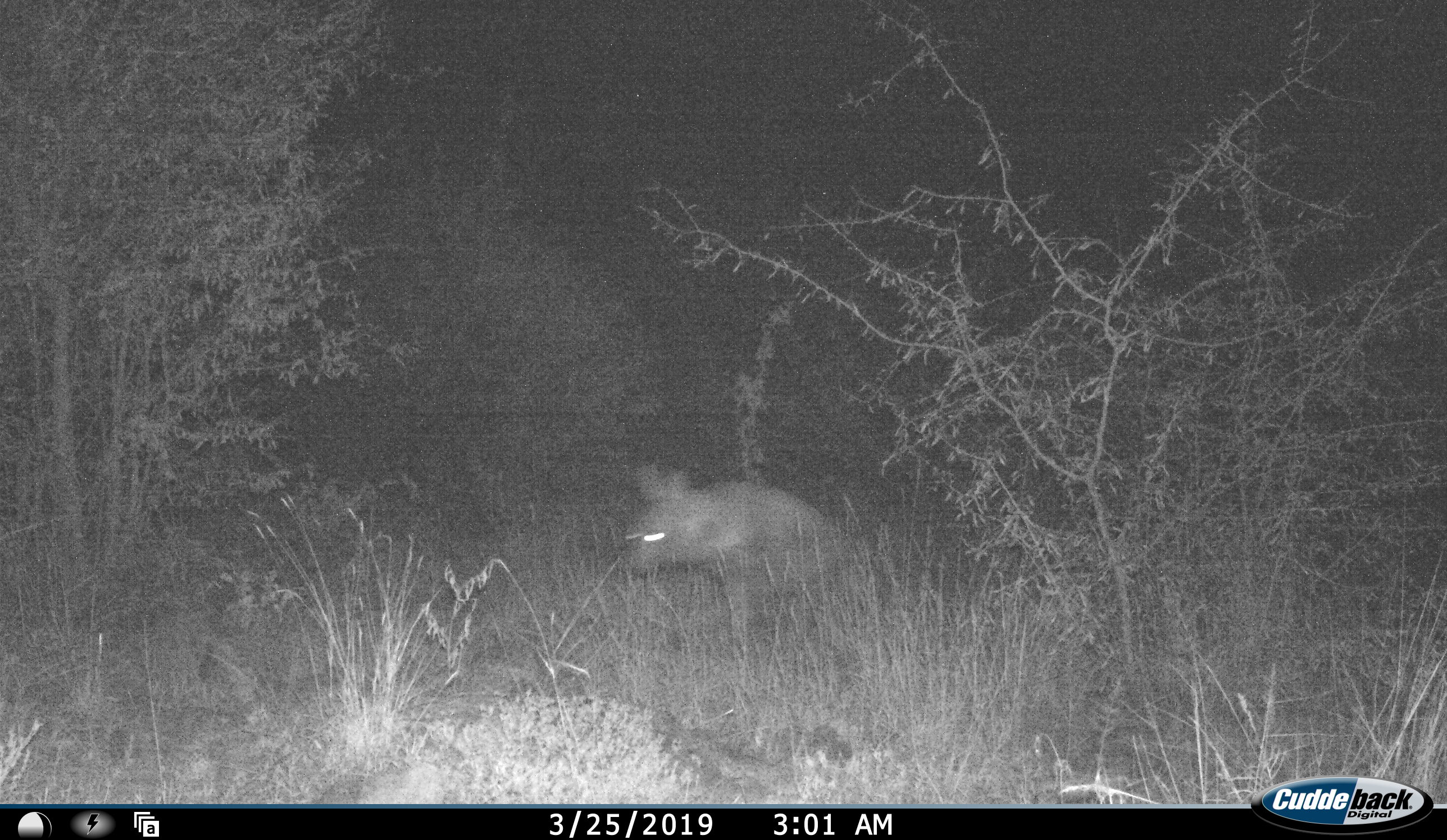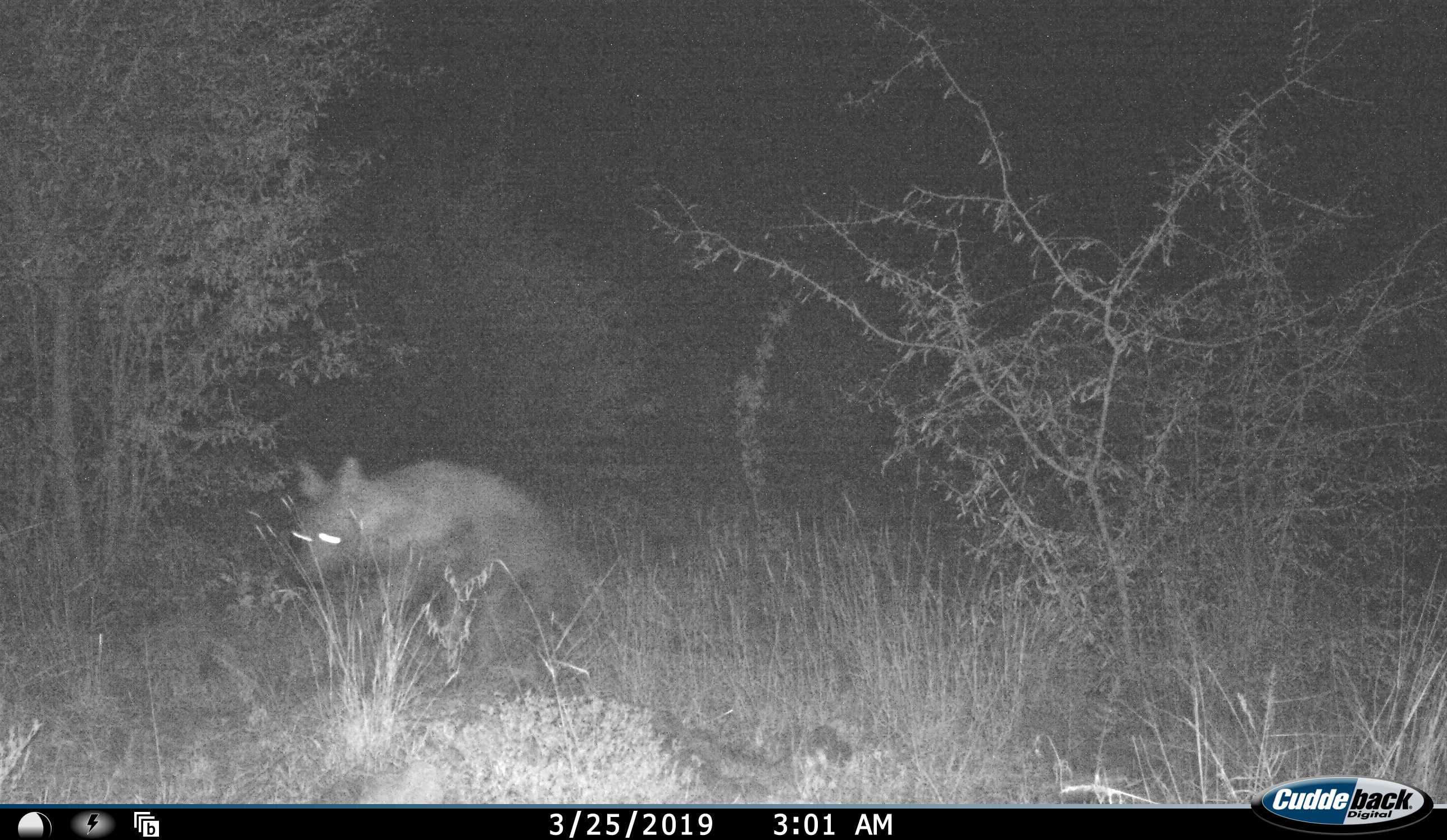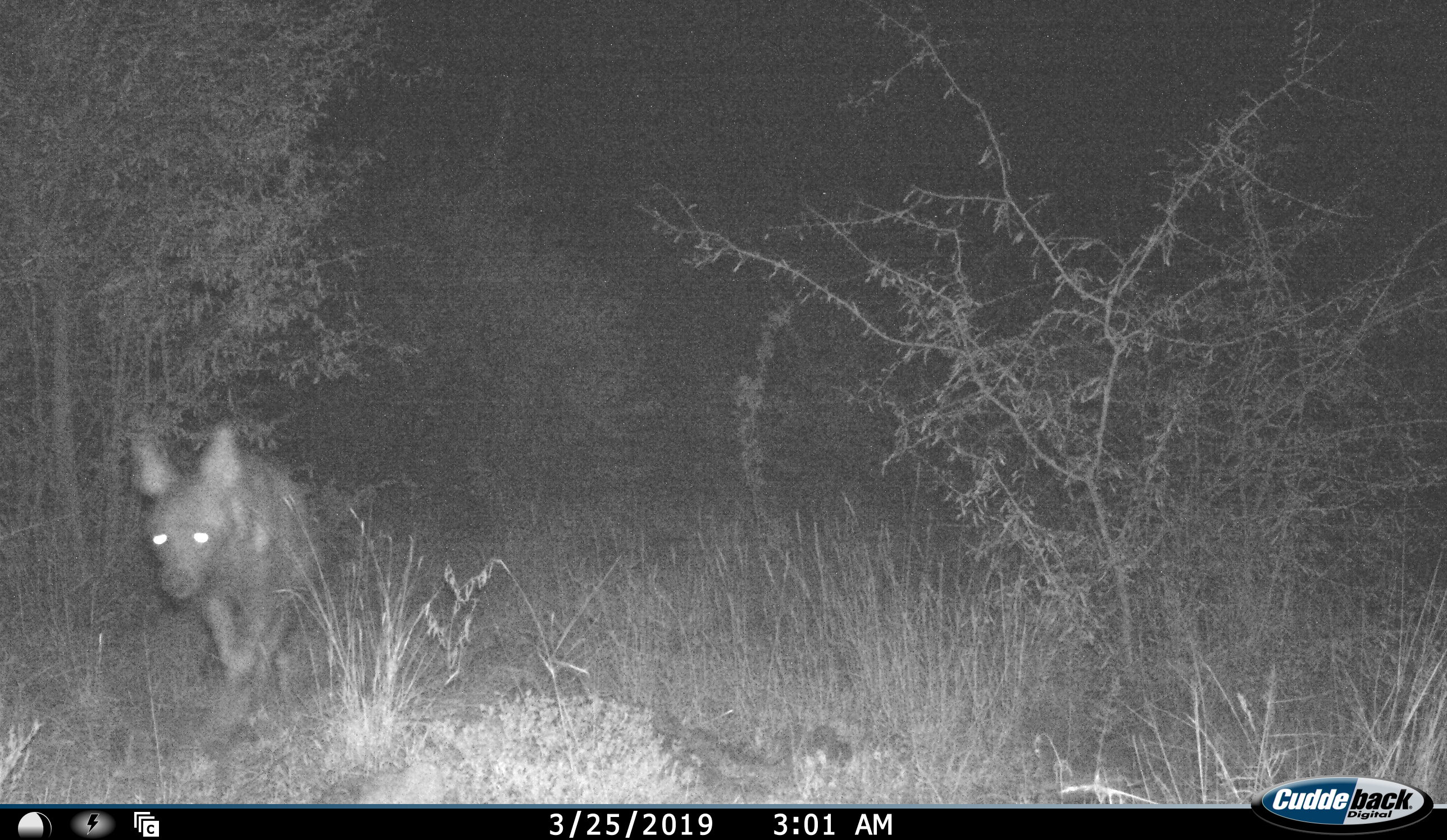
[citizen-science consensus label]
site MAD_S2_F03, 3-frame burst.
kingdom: Animalia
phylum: Chordata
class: Mammalia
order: Carnivora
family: Hyaenidae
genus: Parahyaena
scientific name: Parahyaena brunnea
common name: brown hyena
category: hyenabrown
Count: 1.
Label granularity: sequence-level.